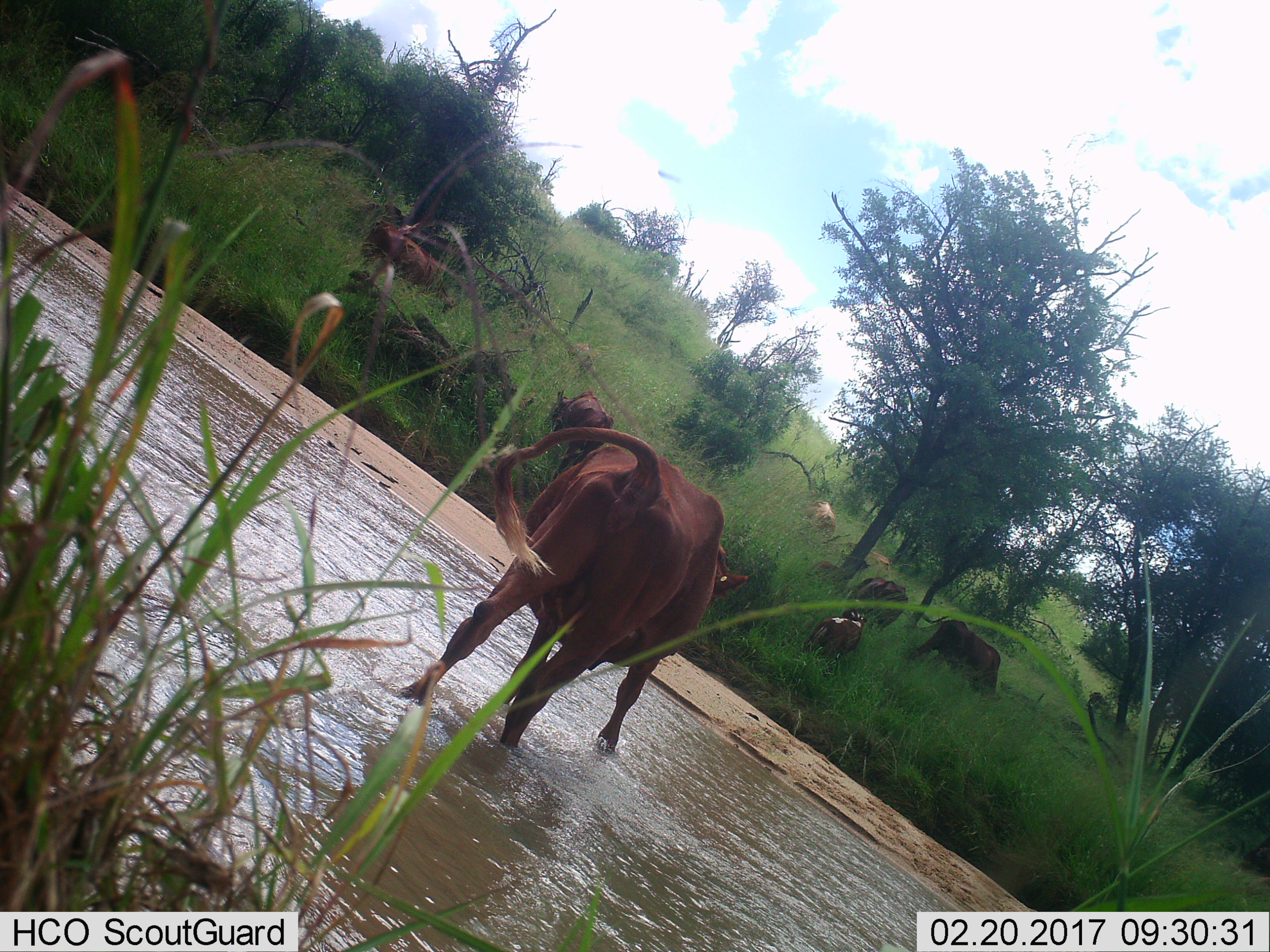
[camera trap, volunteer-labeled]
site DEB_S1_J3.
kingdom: Animalia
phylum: Chordata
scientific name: Vertebrata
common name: domestic animal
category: domesticanimal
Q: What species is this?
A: Domesticanimal (domestic animal) (Vertebrata).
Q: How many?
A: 10.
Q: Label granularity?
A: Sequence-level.